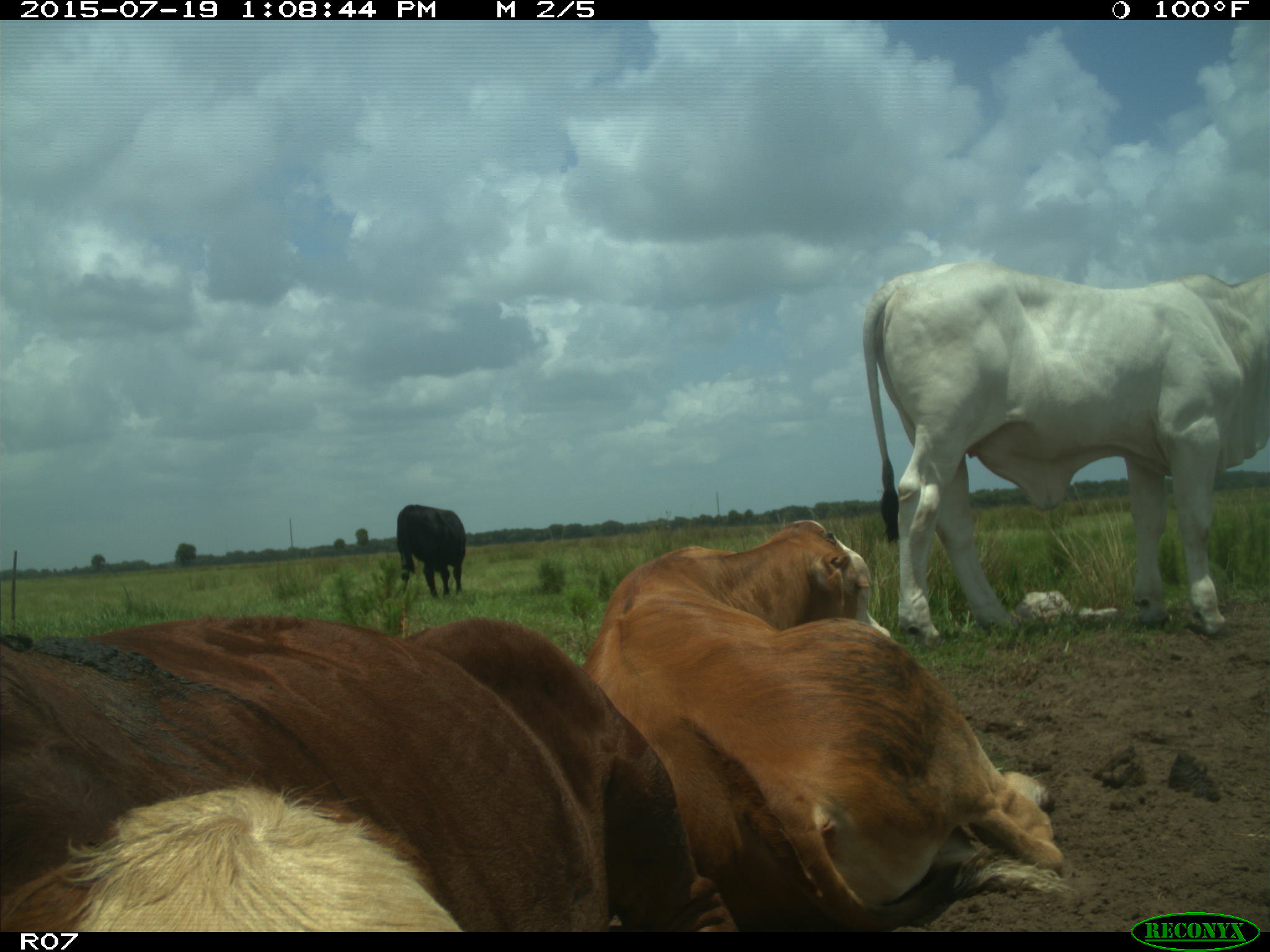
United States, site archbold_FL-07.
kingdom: Animalia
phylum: Chordata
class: Mammalia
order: Artiodactyla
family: Bovidae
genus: Bos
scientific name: Bos taurus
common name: domestic cow